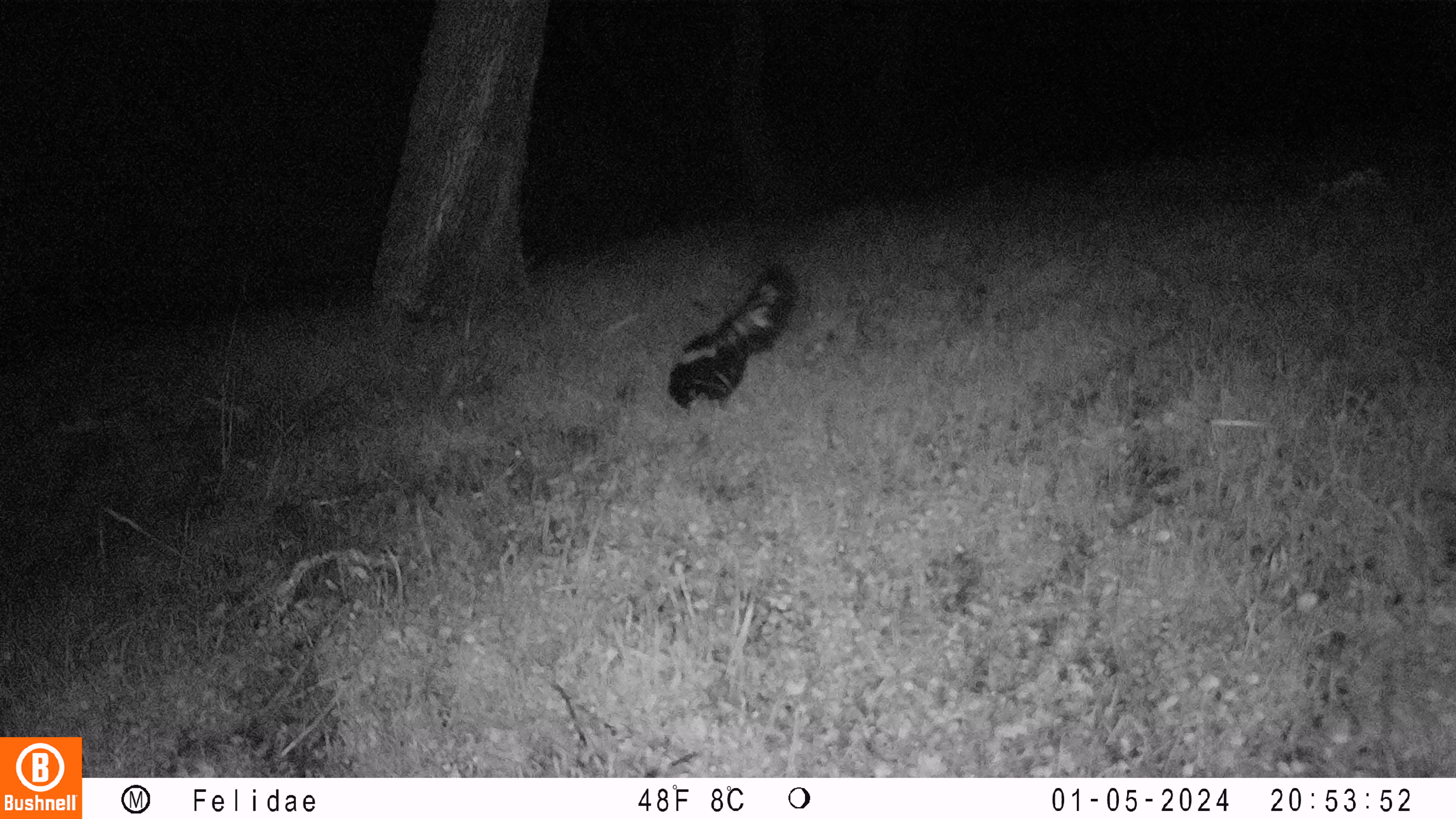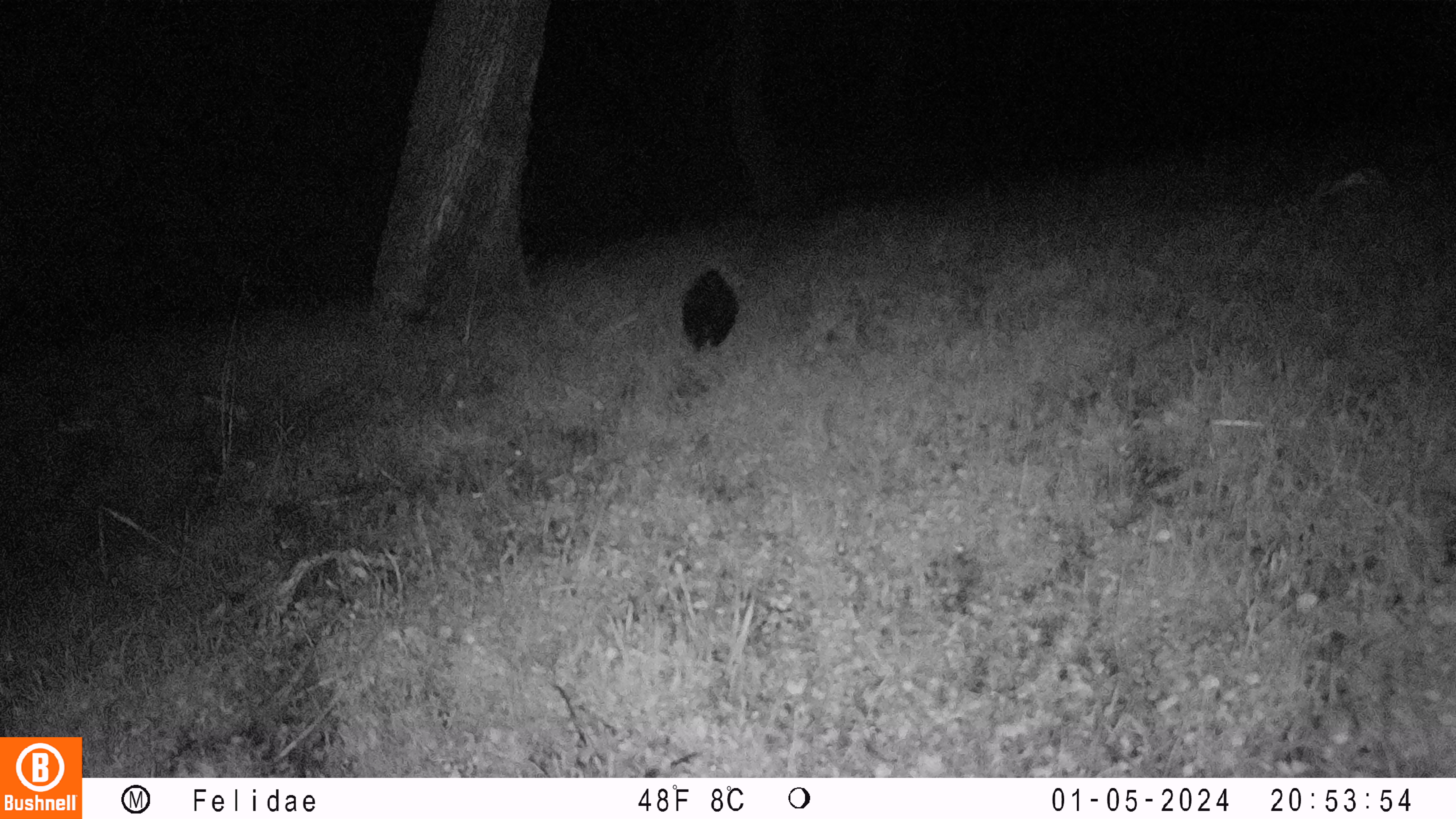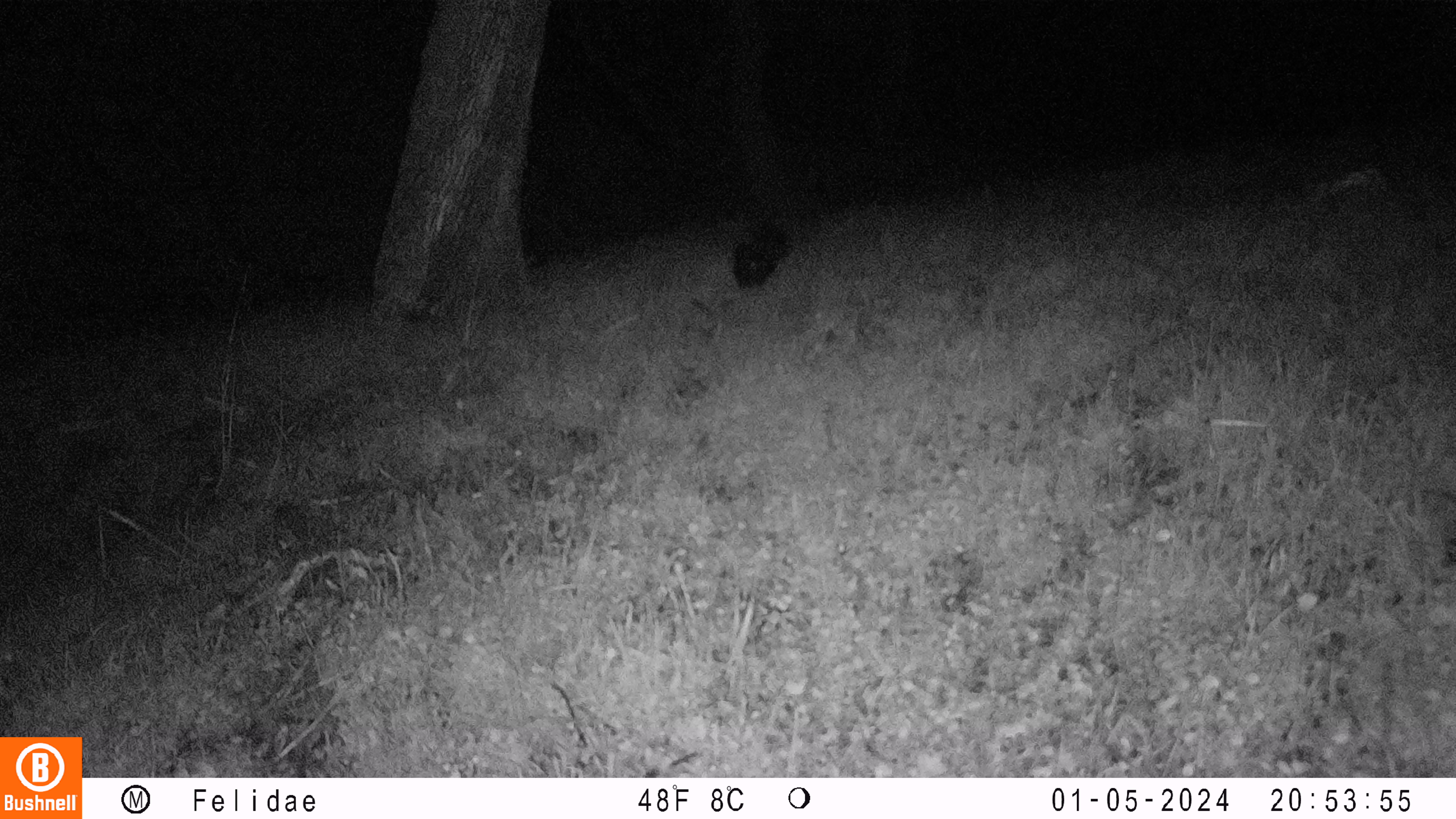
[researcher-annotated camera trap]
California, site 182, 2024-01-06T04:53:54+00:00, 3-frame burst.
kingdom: Animalia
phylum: Chordata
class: Mammalia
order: Carnivora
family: Mephitidae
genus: Mephitis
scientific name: Mephitis mephitis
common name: striped skunk